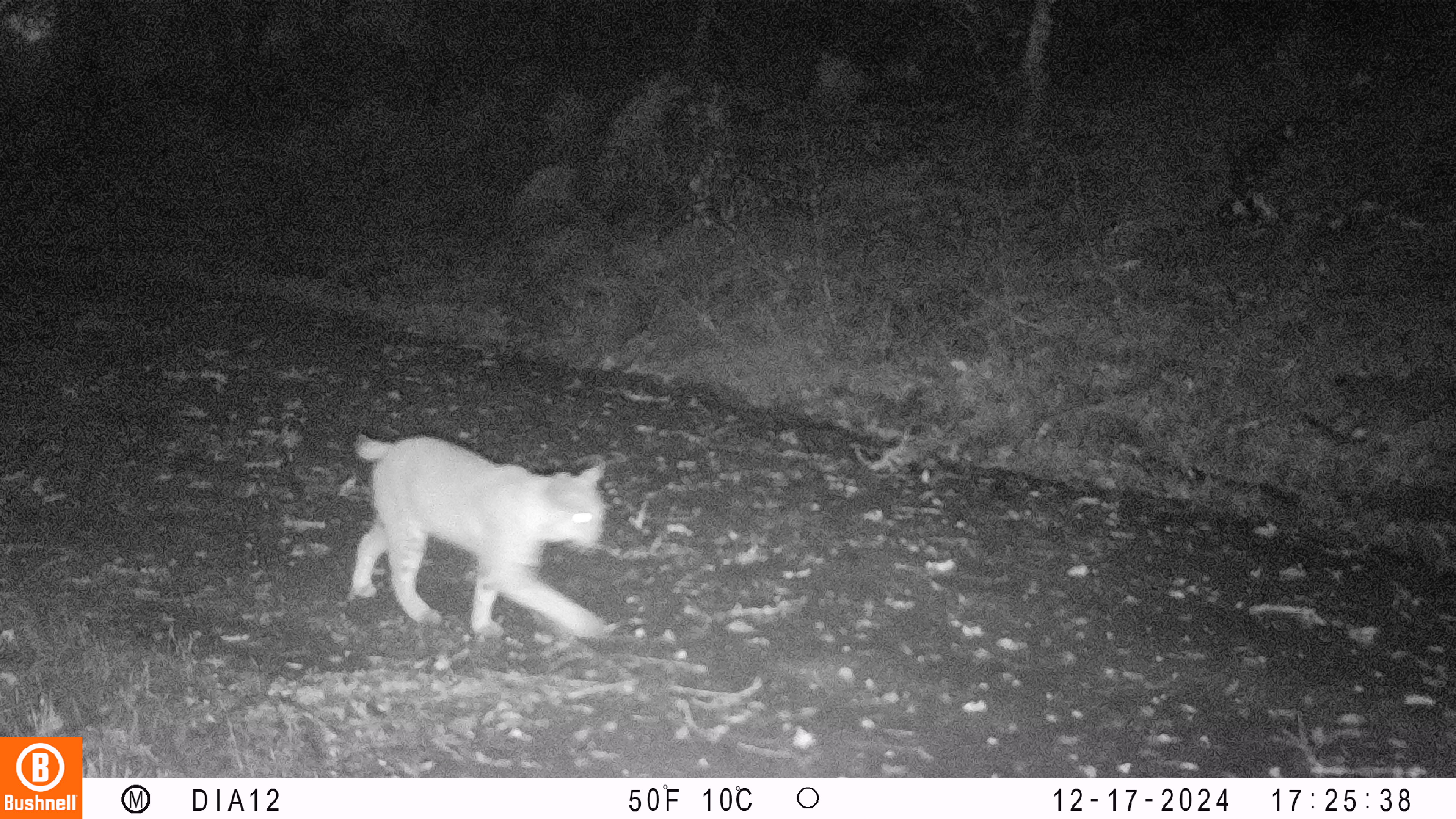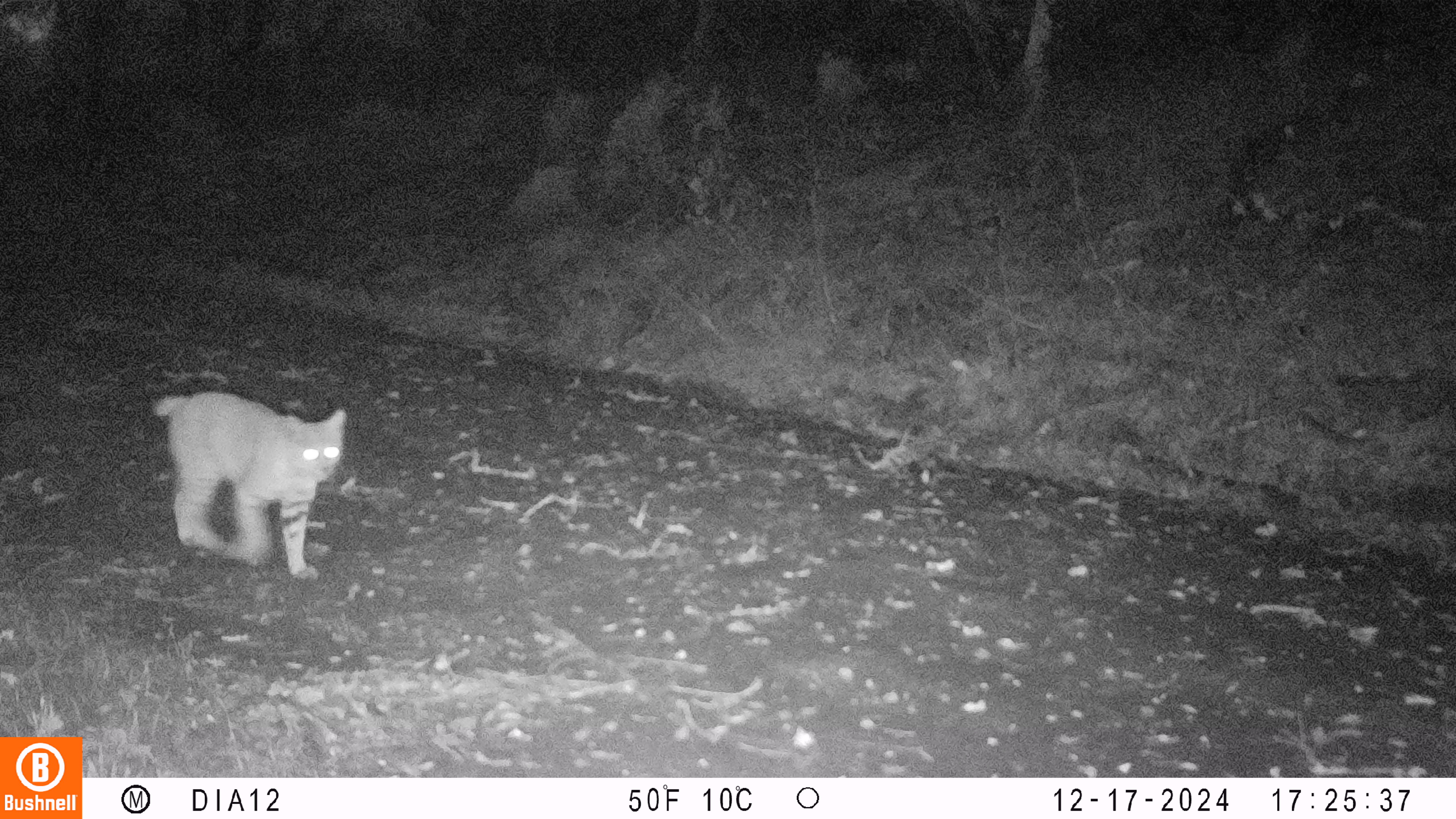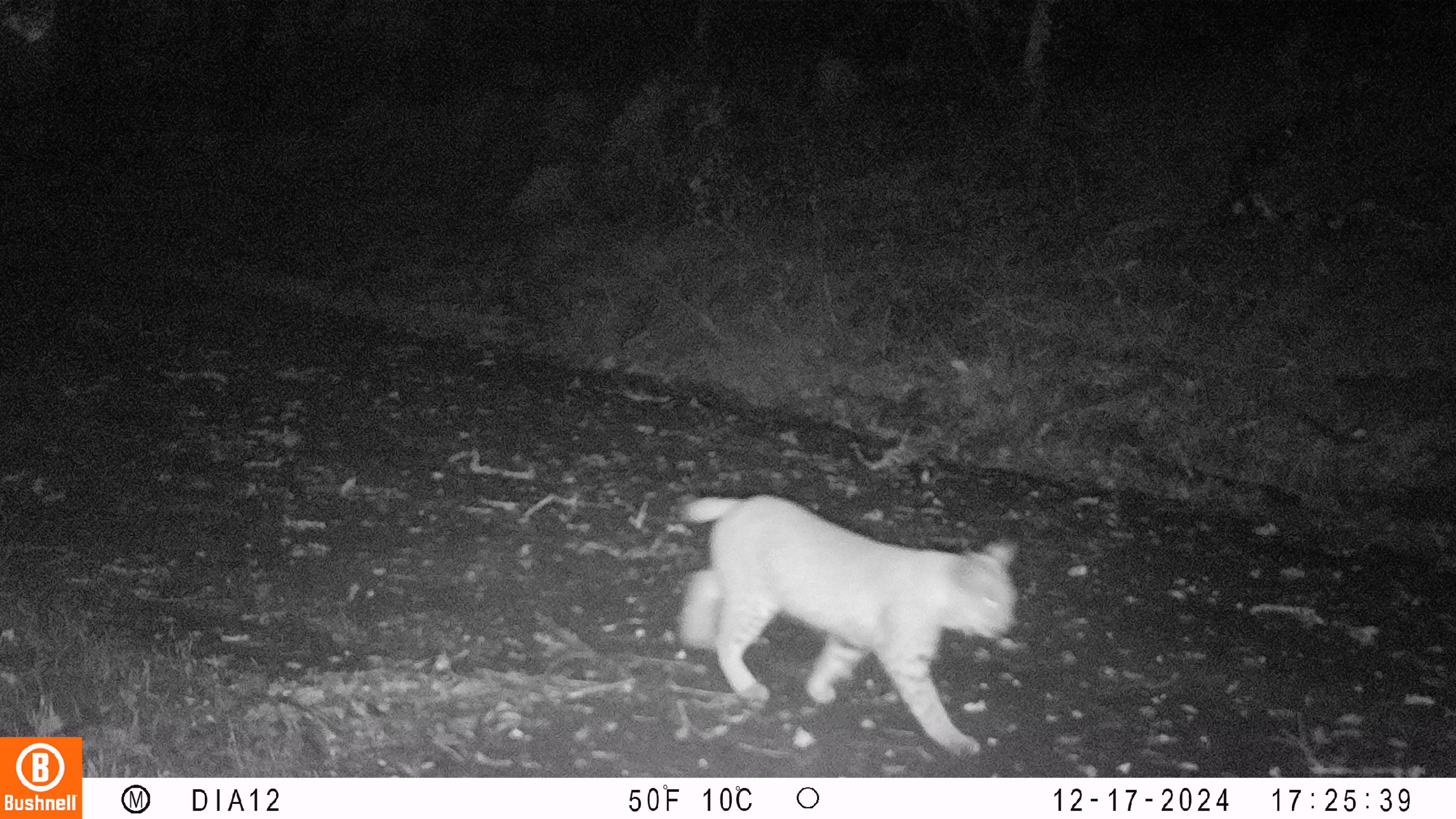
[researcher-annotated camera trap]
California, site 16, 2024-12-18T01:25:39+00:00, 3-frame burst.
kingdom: Animalia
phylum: Chordata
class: Mammalia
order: Carnivora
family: Felidae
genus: Lynx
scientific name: Lynx rufus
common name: bobcat